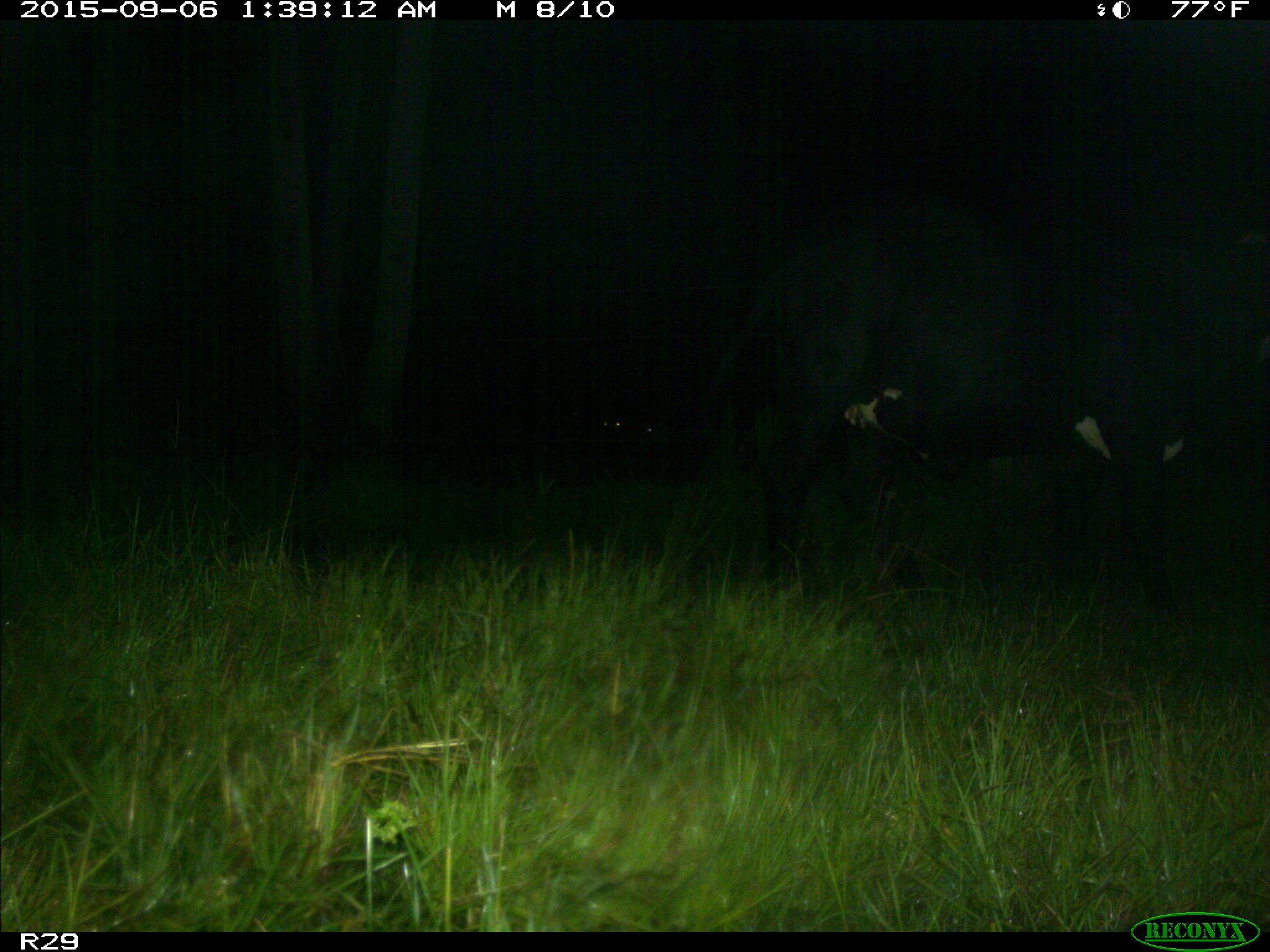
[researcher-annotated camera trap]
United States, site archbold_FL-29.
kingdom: Animalia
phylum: Chordata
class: Mammalia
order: Artiodactyla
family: Bovidae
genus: Bos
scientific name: Bos taurus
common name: domestic cow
Bos taurus (domestic cow).